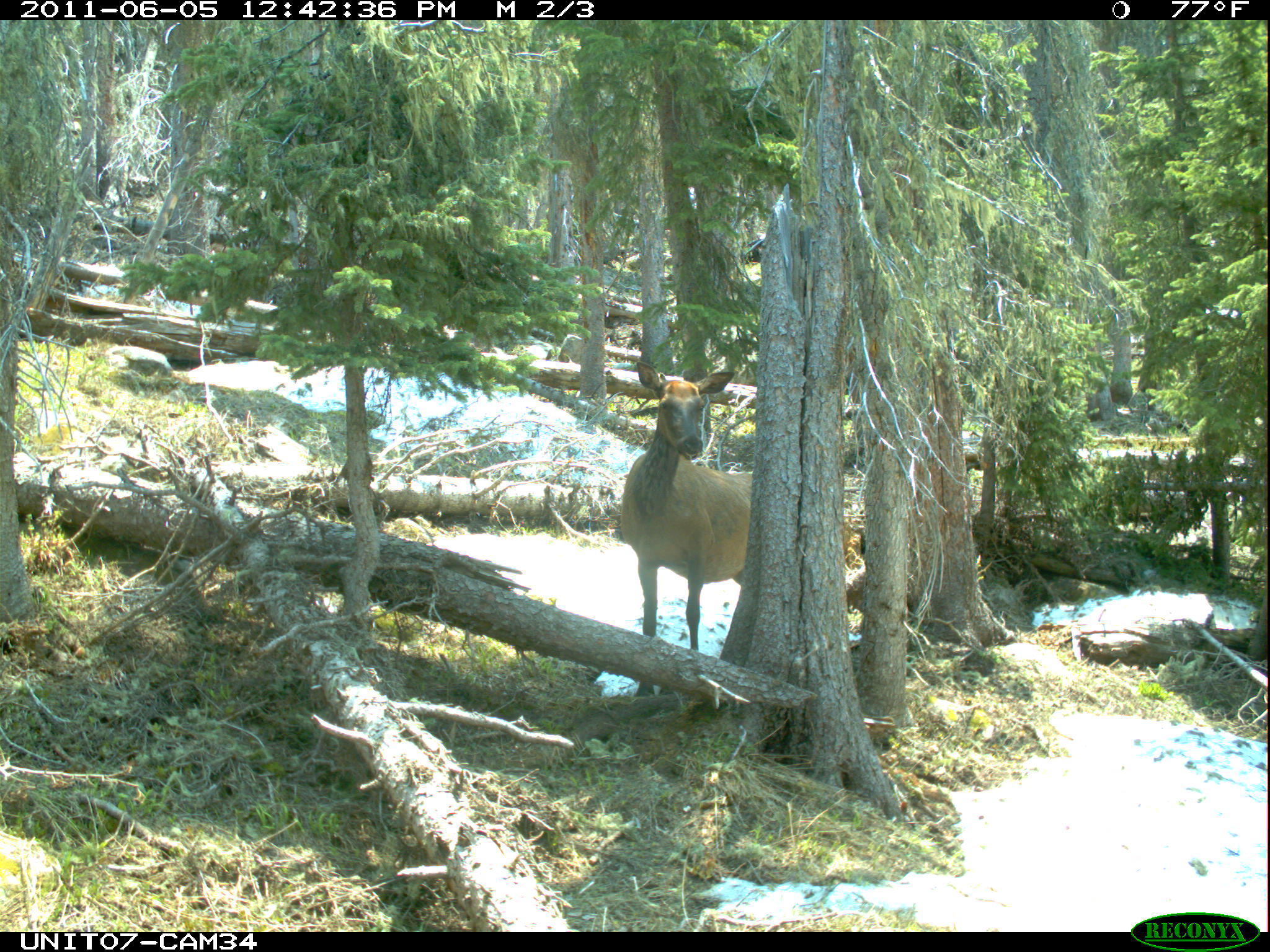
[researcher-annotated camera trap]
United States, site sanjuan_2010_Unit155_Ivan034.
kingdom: Animalia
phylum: Chordata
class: Mammalia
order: Artiodactyla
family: Cervidae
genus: Cervus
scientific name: Cervus elaphus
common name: red deer